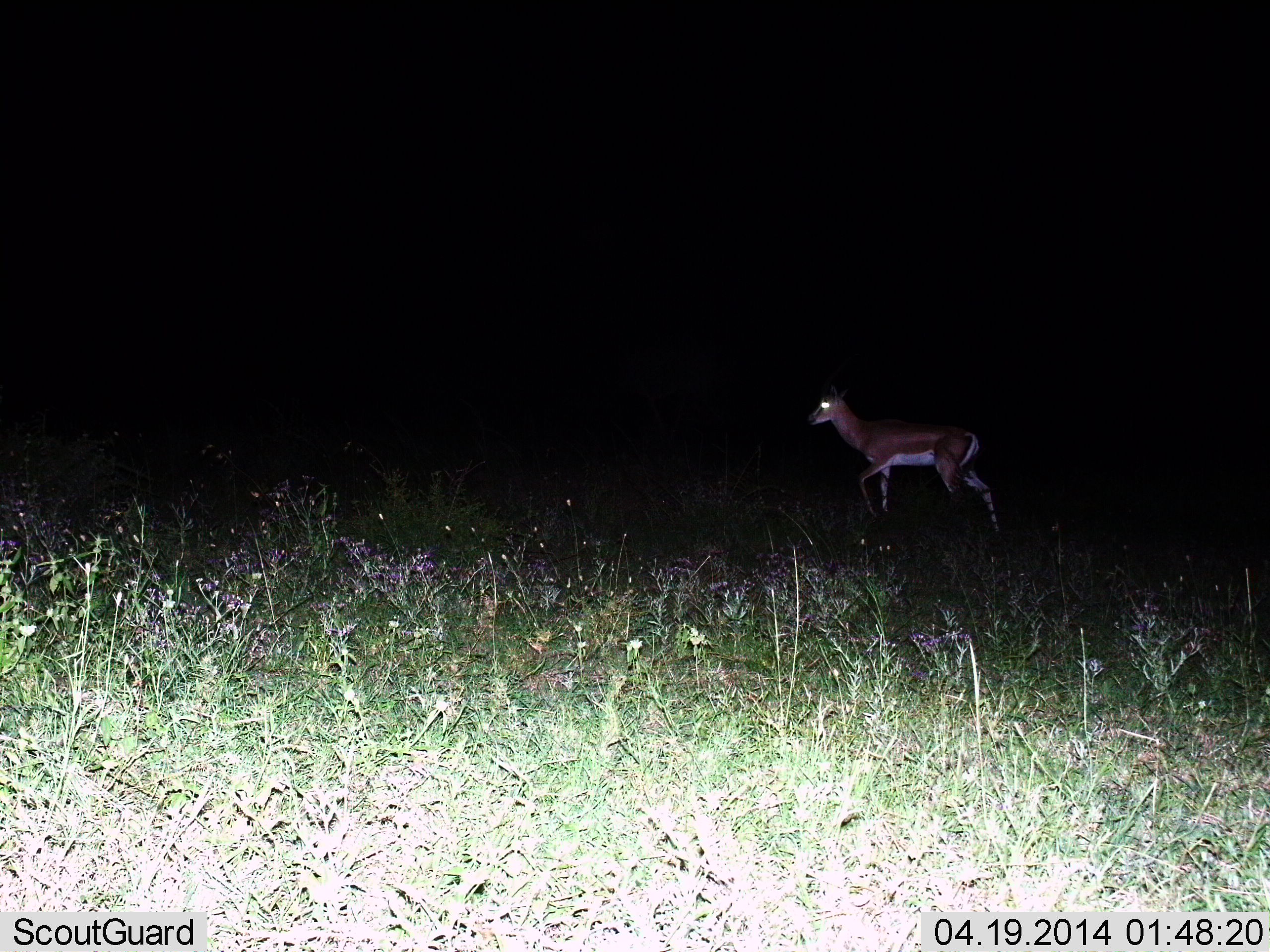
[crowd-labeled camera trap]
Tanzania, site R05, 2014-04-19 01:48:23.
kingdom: Animalia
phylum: Chordata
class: Mammalia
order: Artiodactyla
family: Bovidae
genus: Nanger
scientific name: Nanger granti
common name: grant's gazelle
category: gazellegrants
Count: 1.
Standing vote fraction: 10%.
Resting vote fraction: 0%.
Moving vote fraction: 90%.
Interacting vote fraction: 0%.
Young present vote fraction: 0%.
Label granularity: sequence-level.